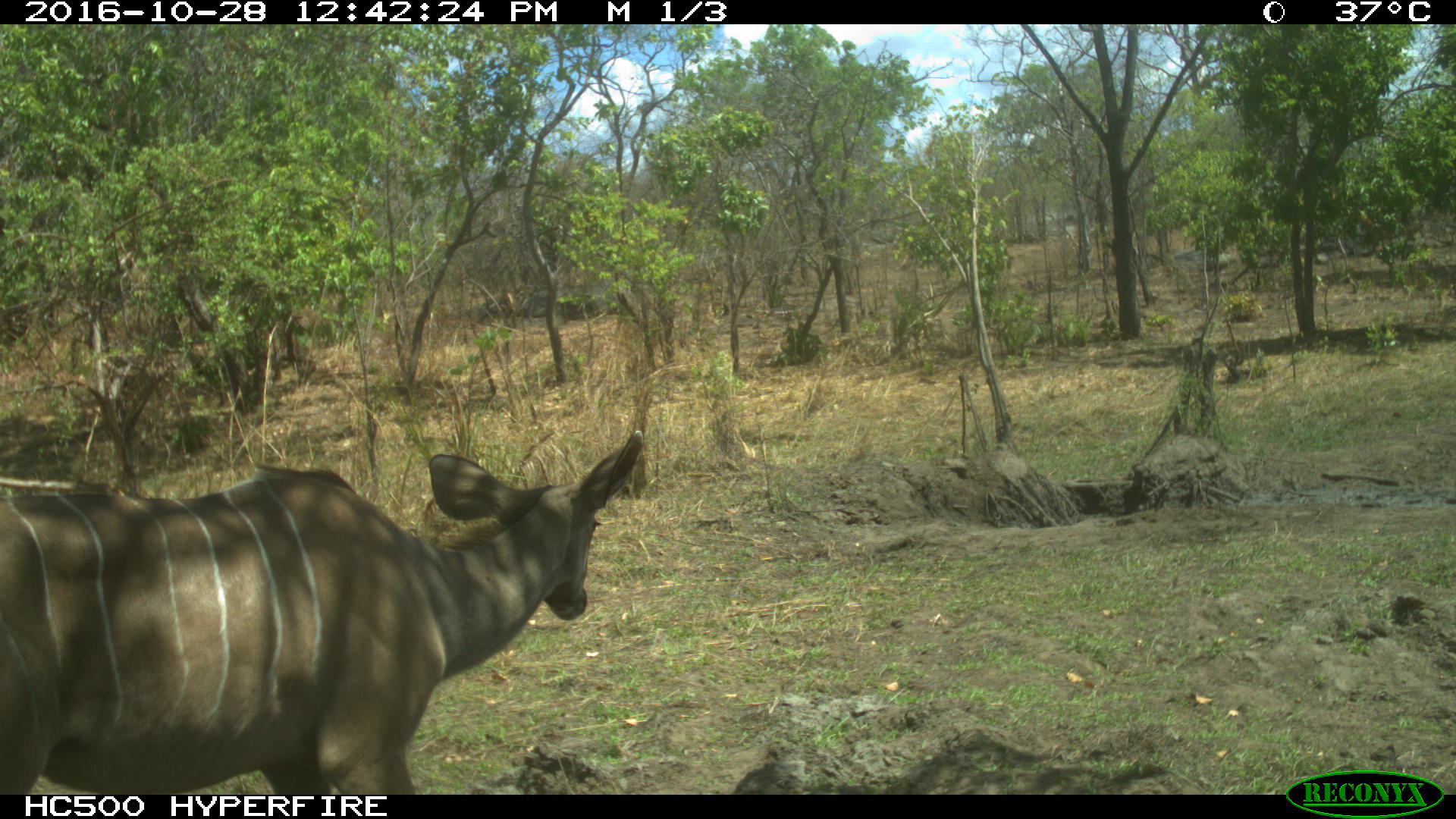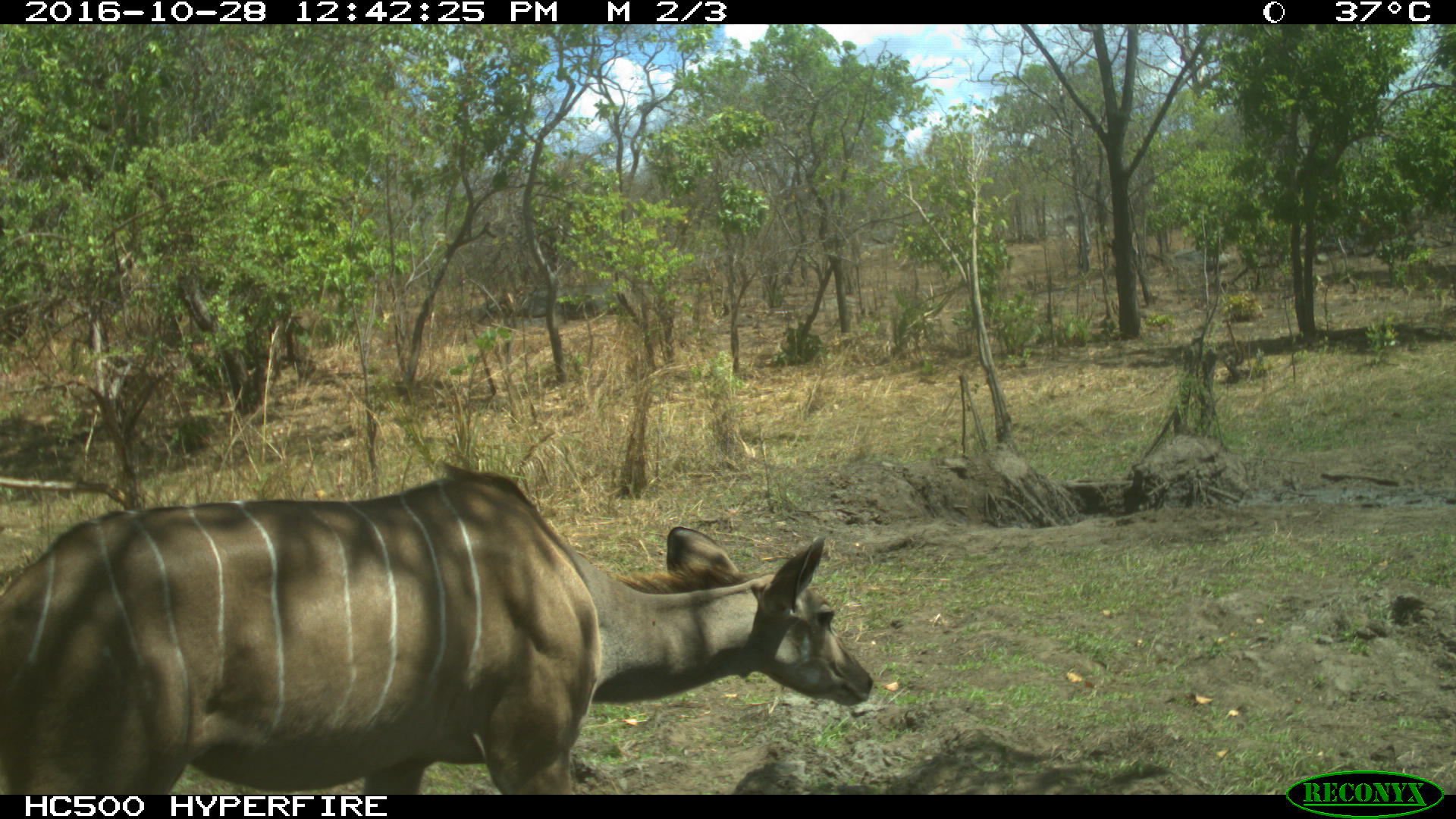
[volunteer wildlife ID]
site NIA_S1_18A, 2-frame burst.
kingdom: Animalia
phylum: Chordata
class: Mammalia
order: Artiodactyla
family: Bovidae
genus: Tragelaphus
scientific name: Tragelaphus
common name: kudu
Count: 1.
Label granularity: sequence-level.